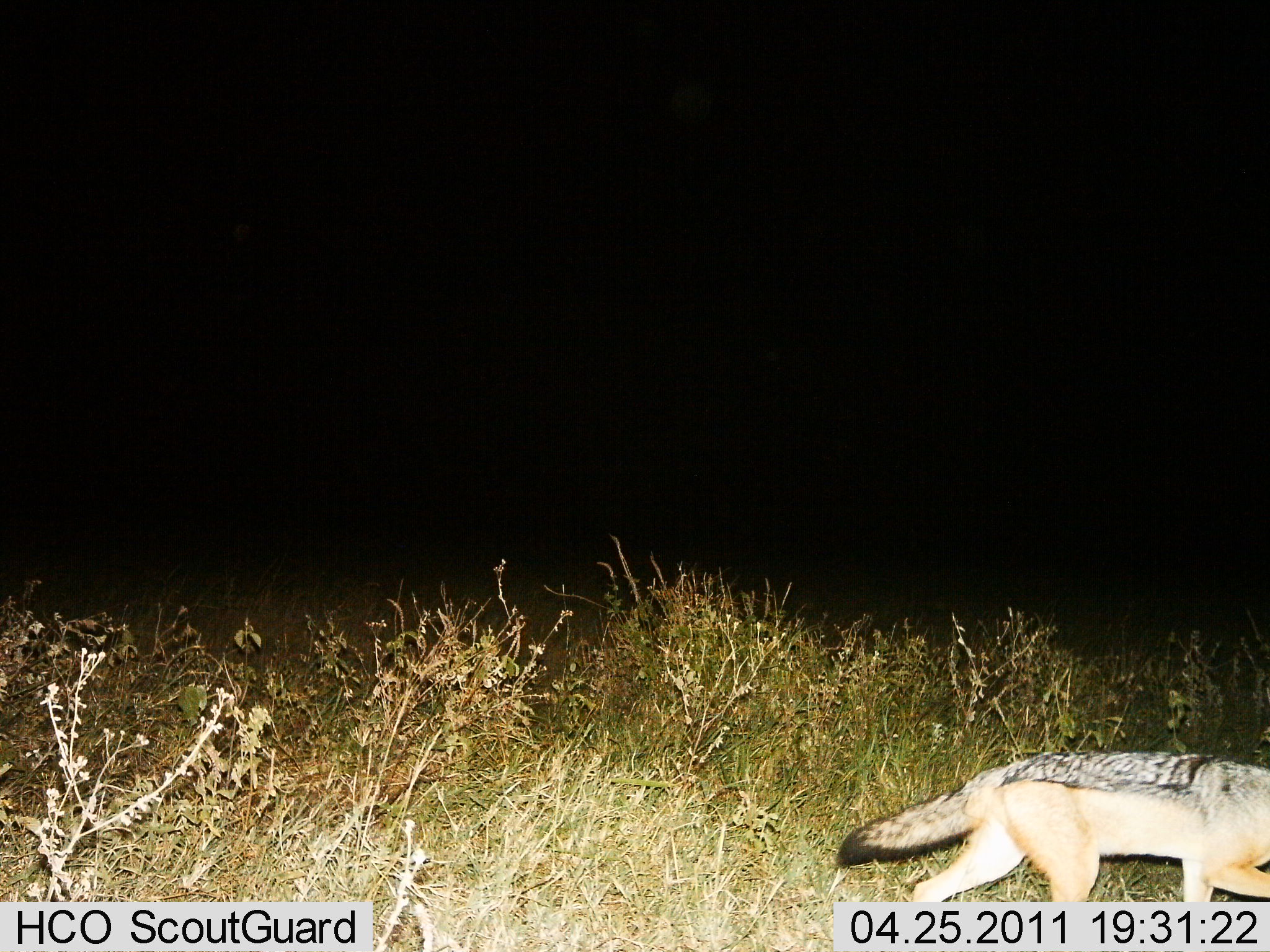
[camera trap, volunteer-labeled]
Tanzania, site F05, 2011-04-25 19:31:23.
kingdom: Animalia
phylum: Chordata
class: Mammalia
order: Carnivora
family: Canidae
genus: Lupulella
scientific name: Lupulella mesomelas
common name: black-backed jackal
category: jackal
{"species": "jackal (black-backed jackal) (Lupulella mesomelas)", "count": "1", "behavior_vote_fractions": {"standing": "9%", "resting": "0%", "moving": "91%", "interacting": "0%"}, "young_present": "0%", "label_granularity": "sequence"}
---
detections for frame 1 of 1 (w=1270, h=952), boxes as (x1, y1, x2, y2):
animal: (834, 746, 1270, 952)